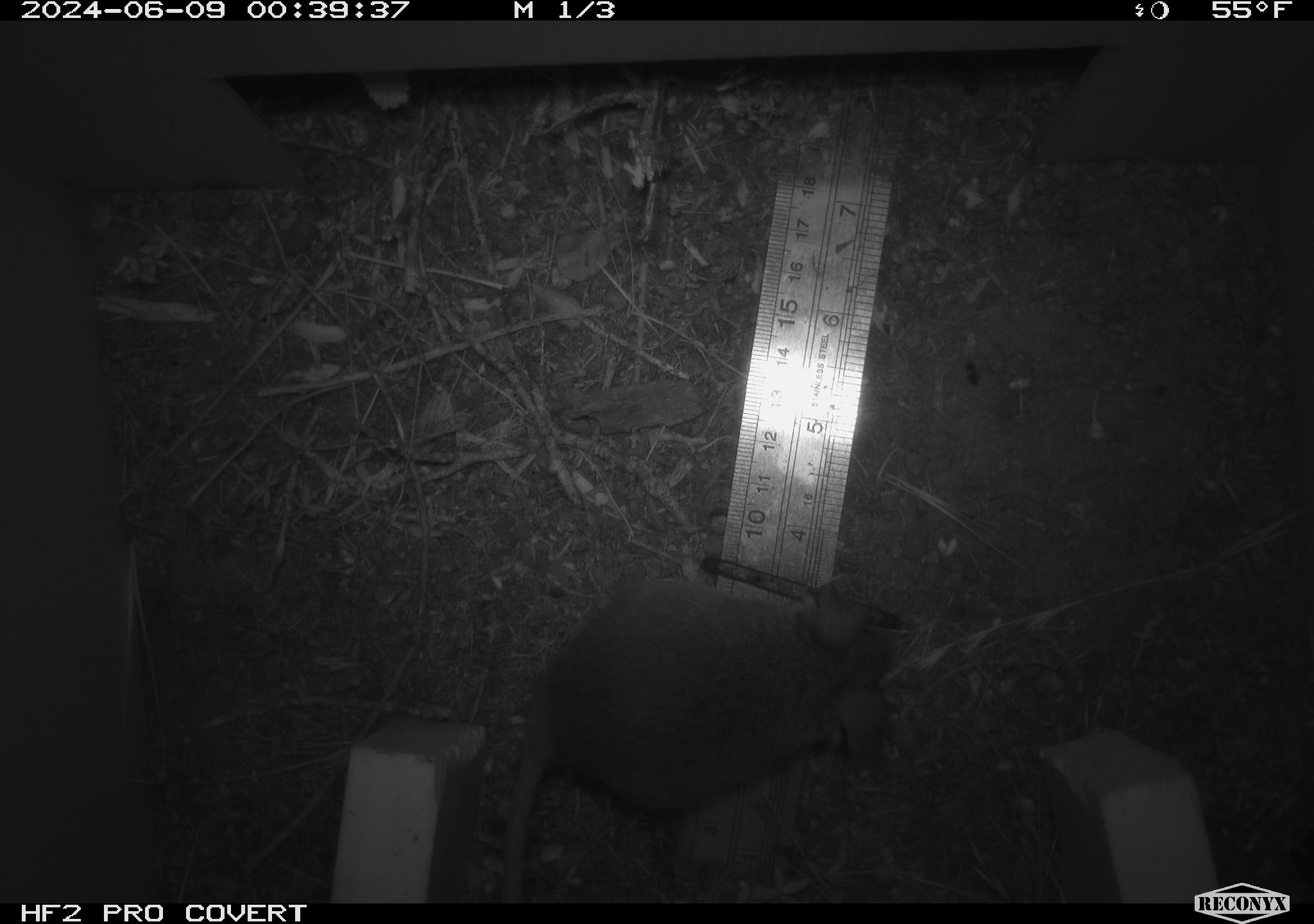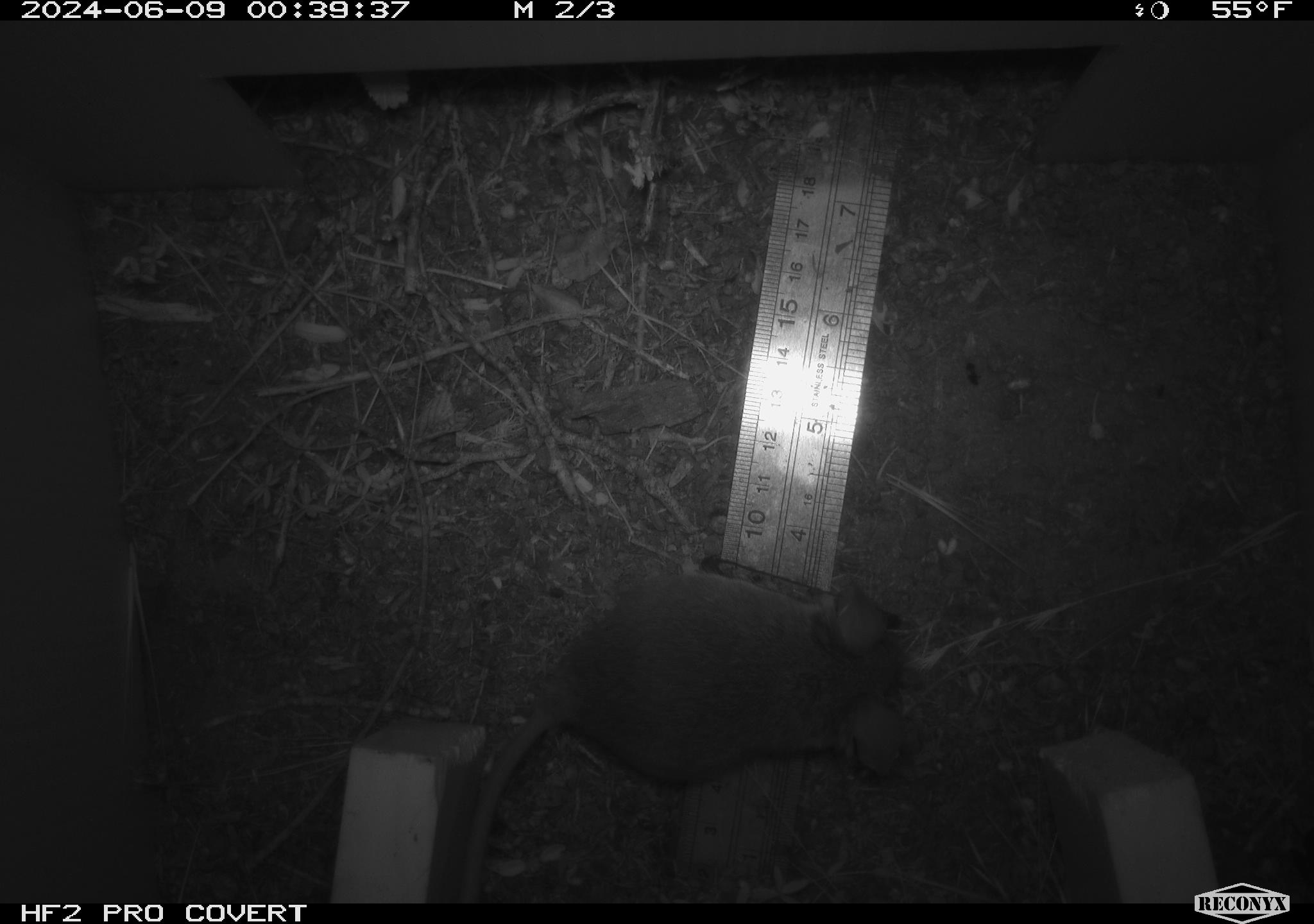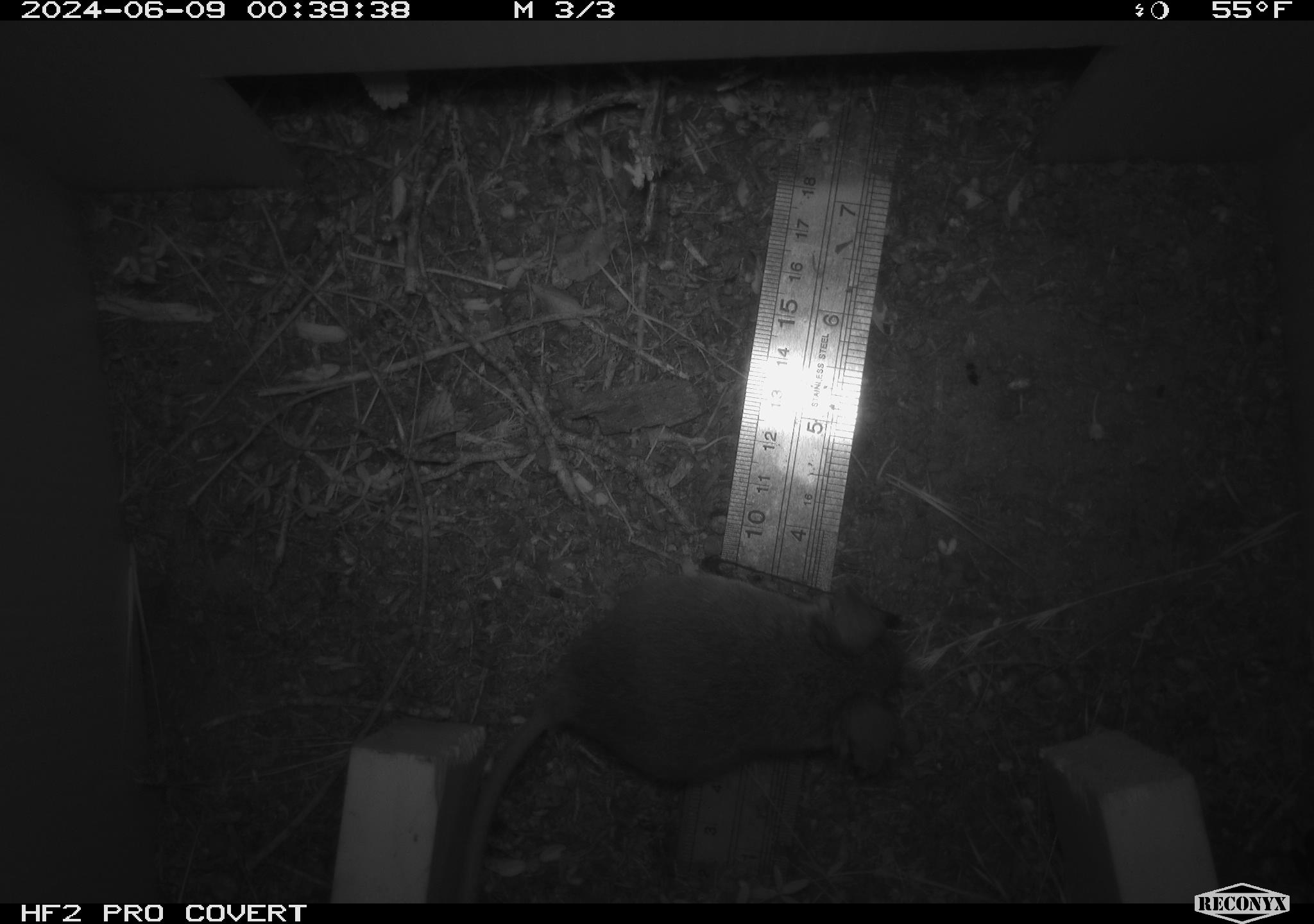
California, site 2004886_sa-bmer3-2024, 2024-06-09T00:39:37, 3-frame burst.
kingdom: Animalia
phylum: Chordata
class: Mammalia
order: Rodentia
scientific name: Rodentia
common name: mouse species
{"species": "mouse species (Rodentia)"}